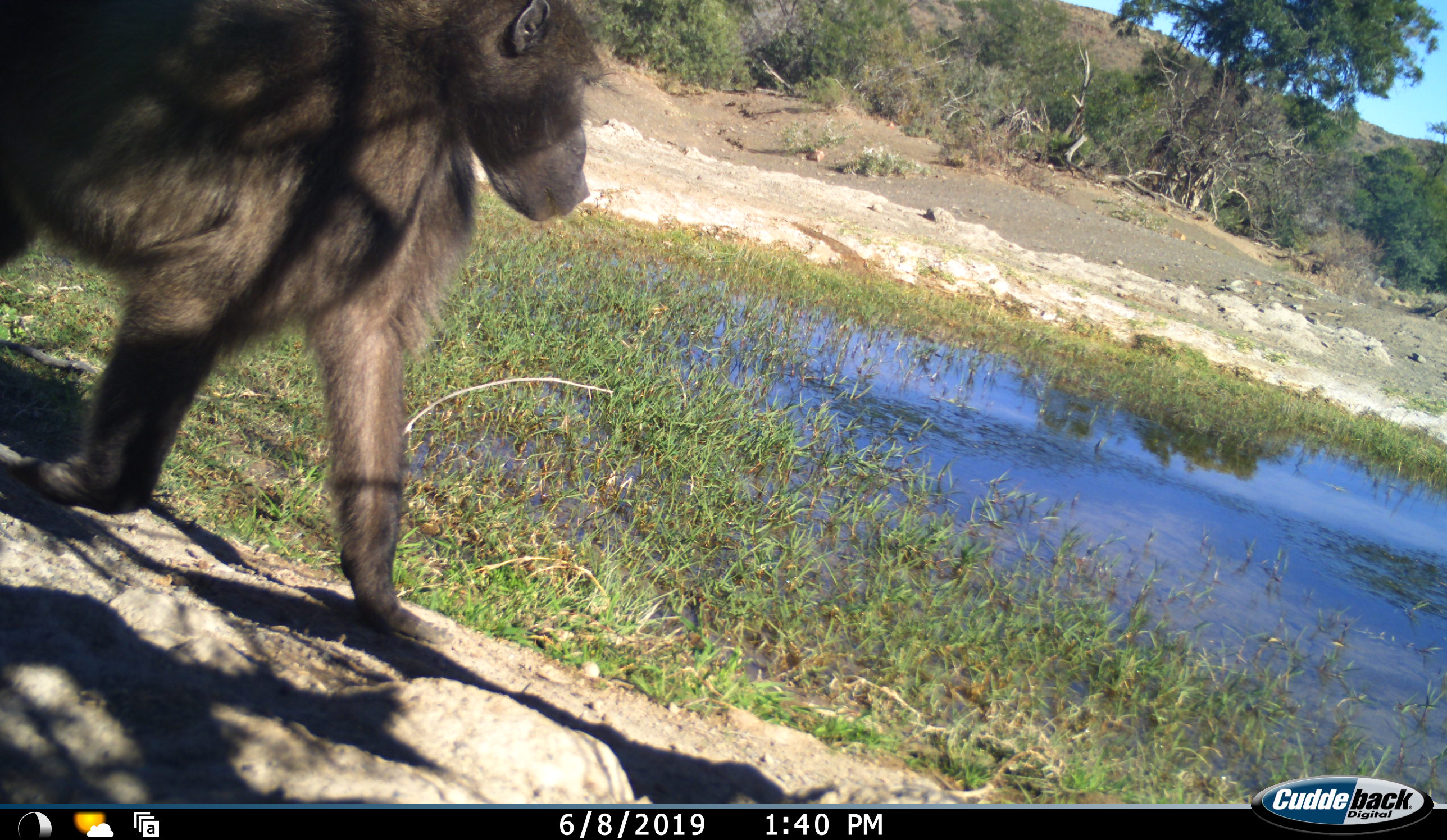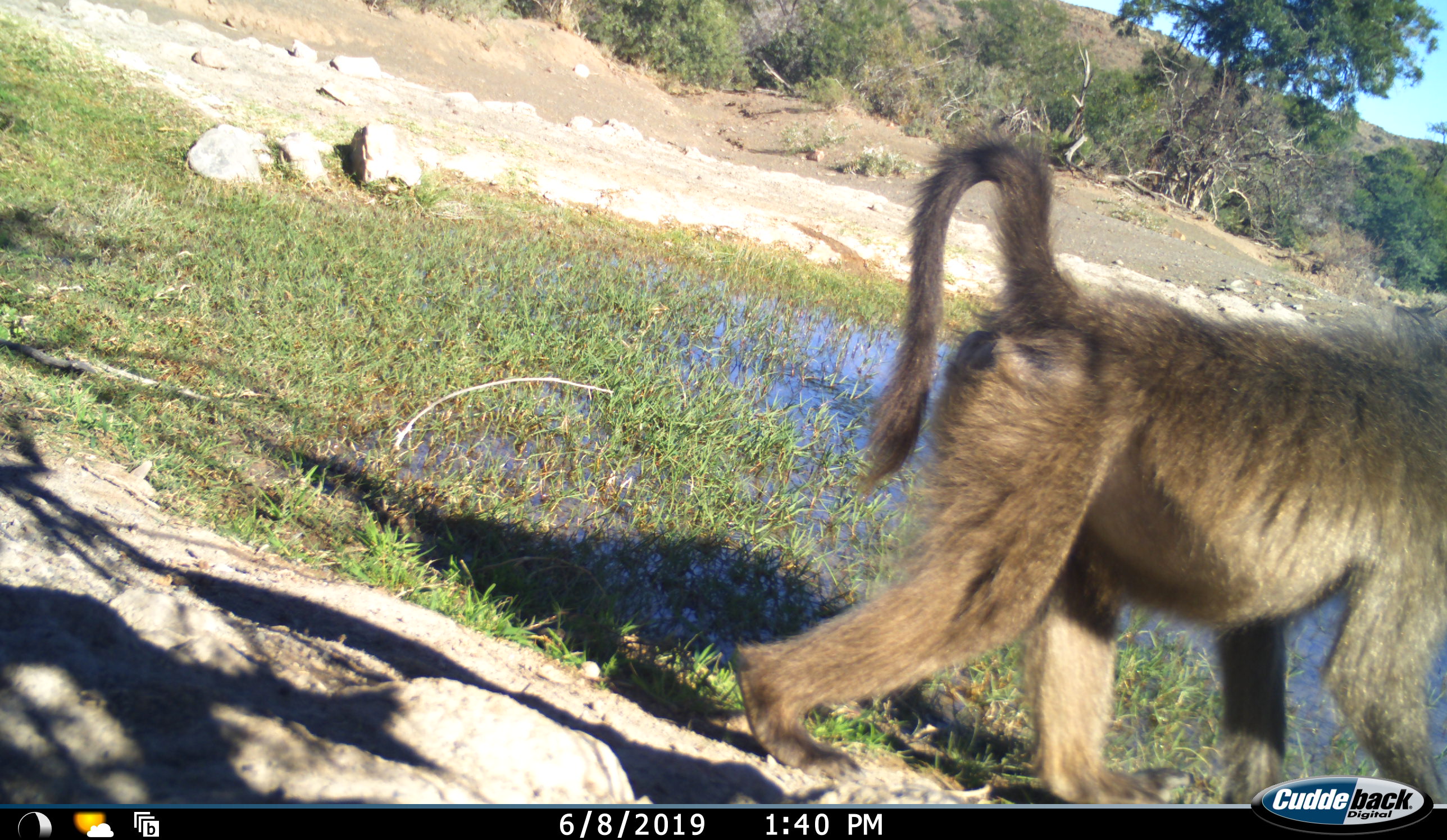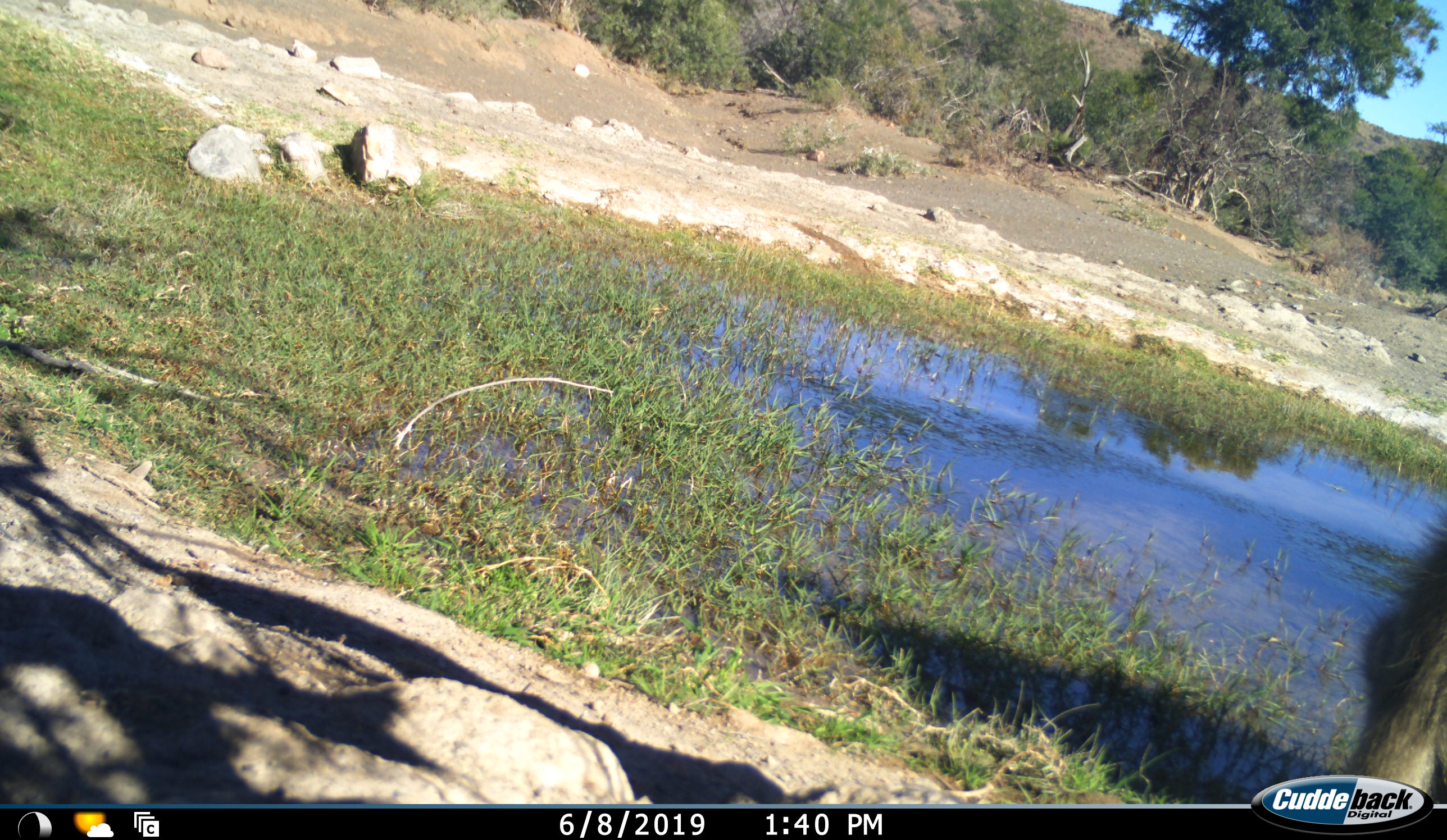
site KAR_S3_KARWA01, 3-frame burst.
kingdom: Animalia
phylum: Chordata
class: Mammalia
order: Primates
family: Cercopithecidae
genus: Papio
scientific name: Papio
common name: baboon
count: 1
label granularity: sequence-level